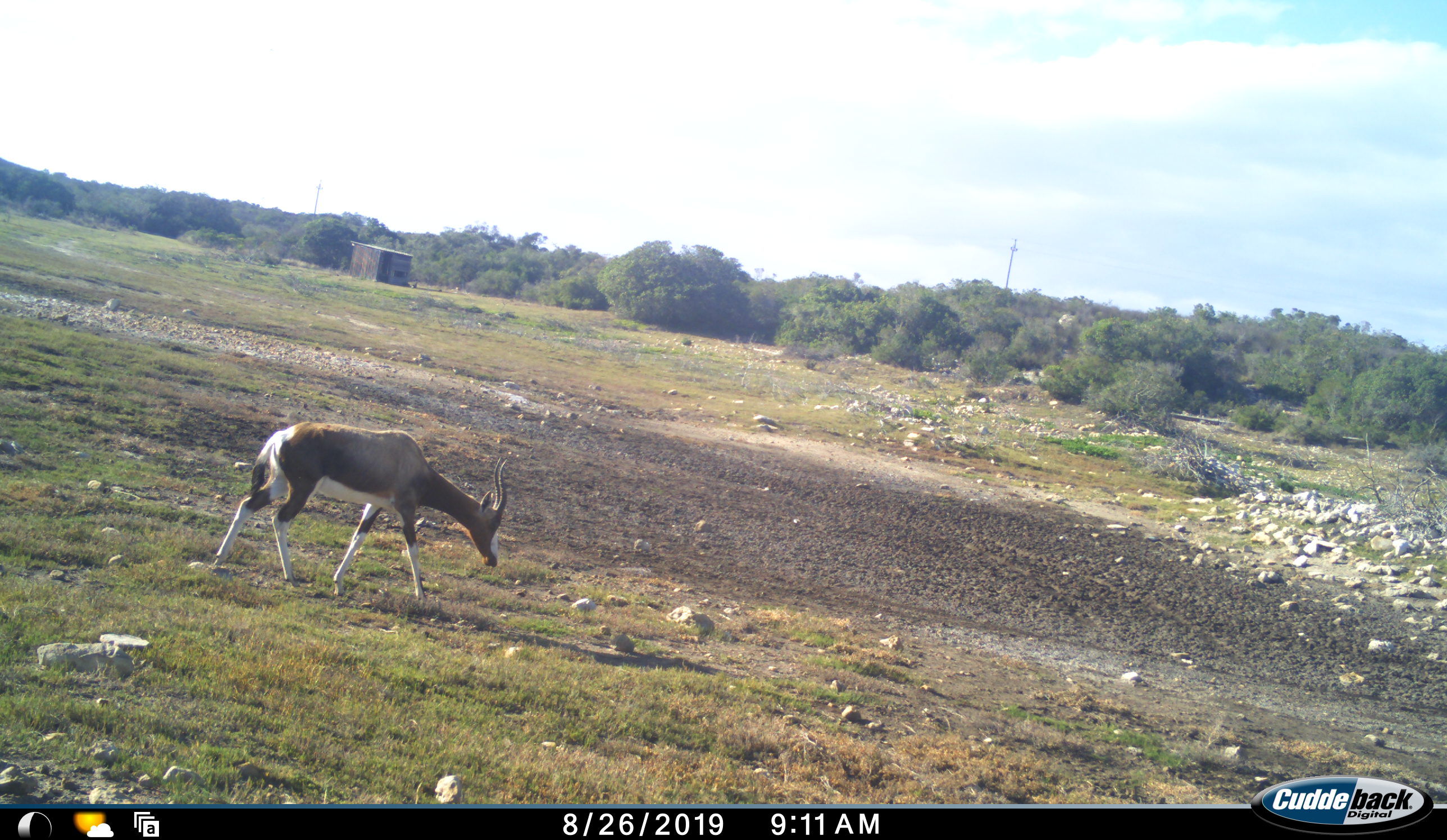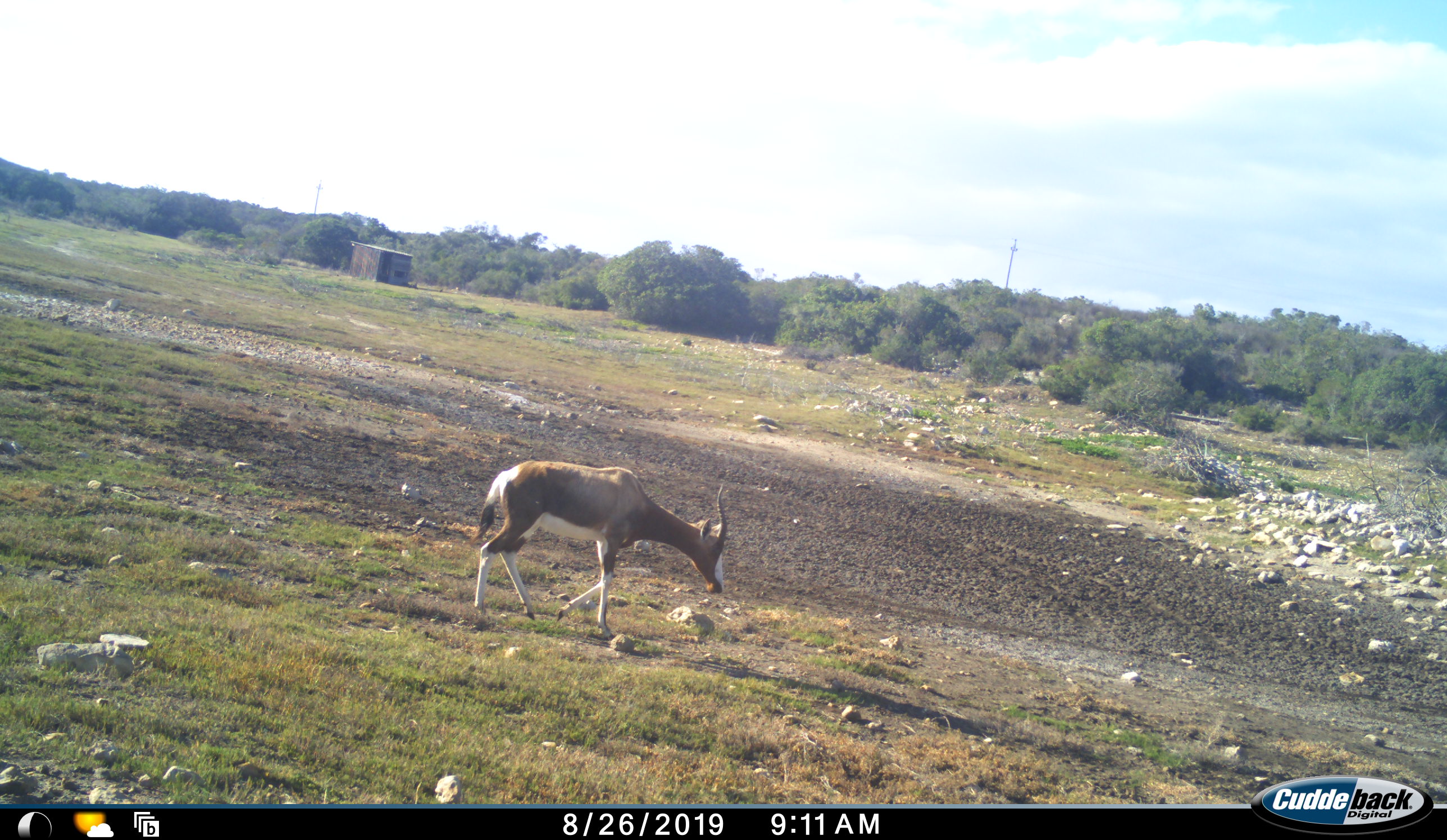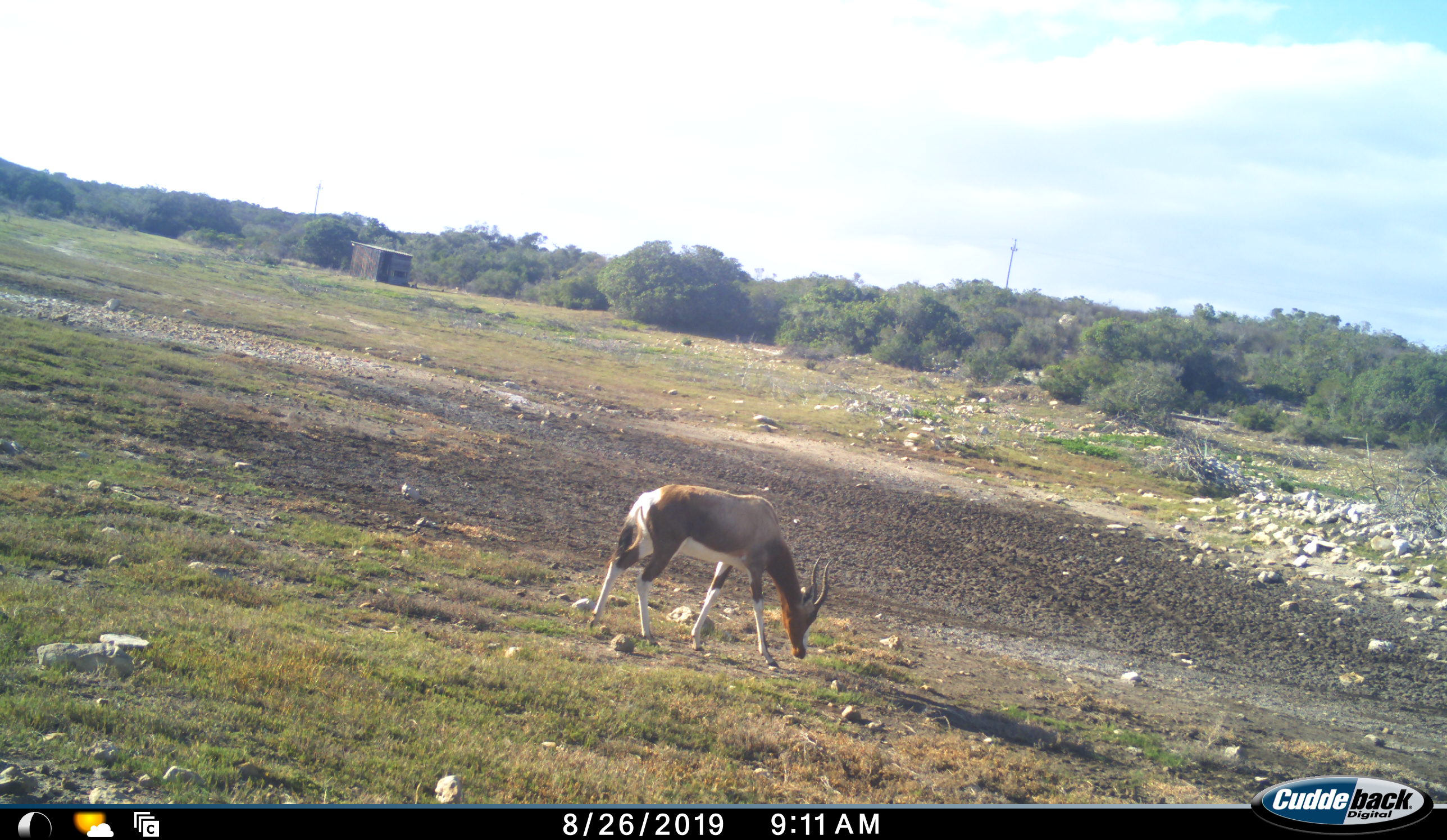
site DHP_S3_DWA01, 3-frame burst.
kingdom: Animalia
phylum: Chordata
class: Mammalia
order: Artiodactyla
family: Bovidae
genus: Damaliscus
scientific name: Damaliscus pygargus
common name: bontebok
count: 1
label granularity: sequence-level